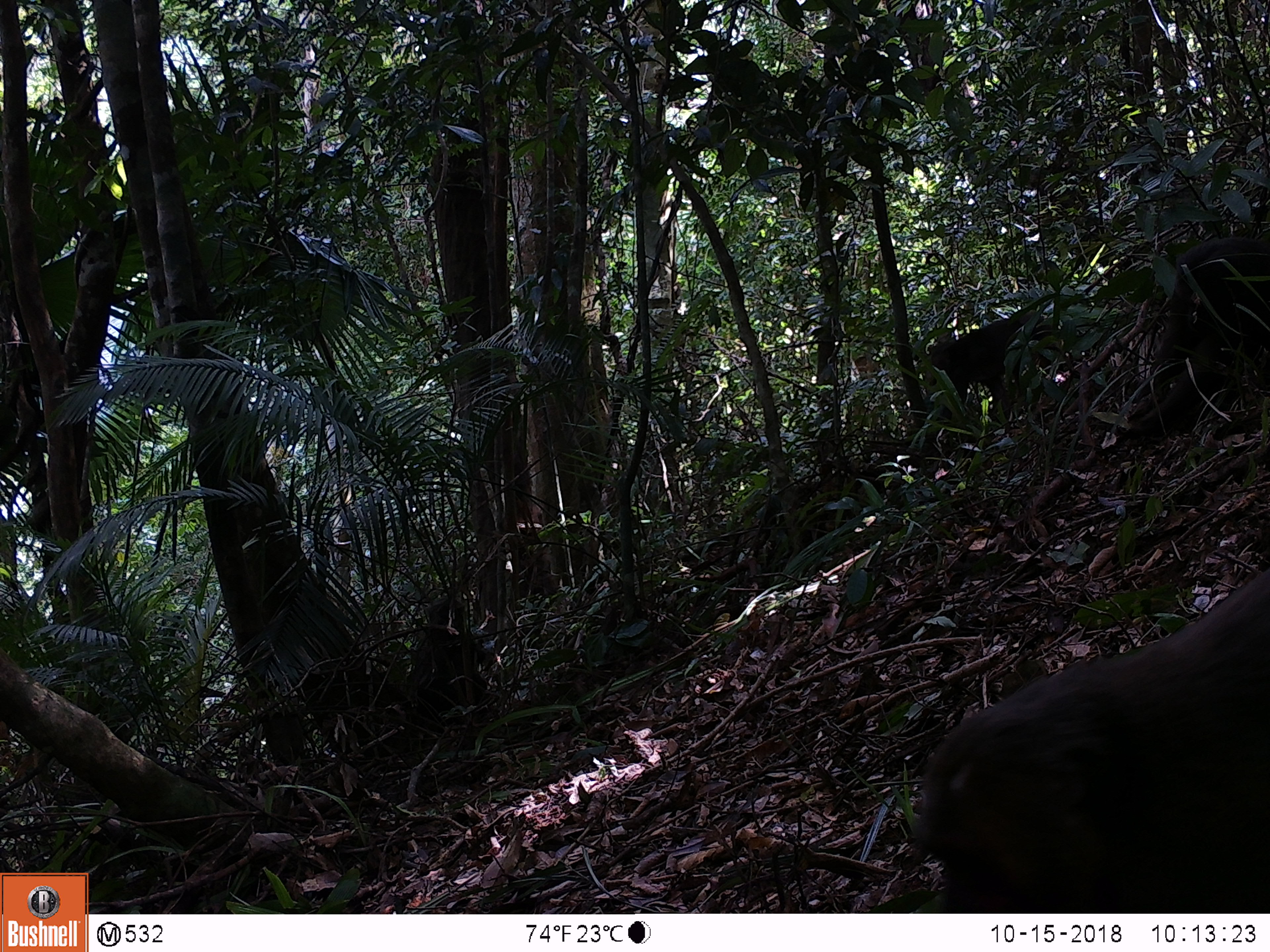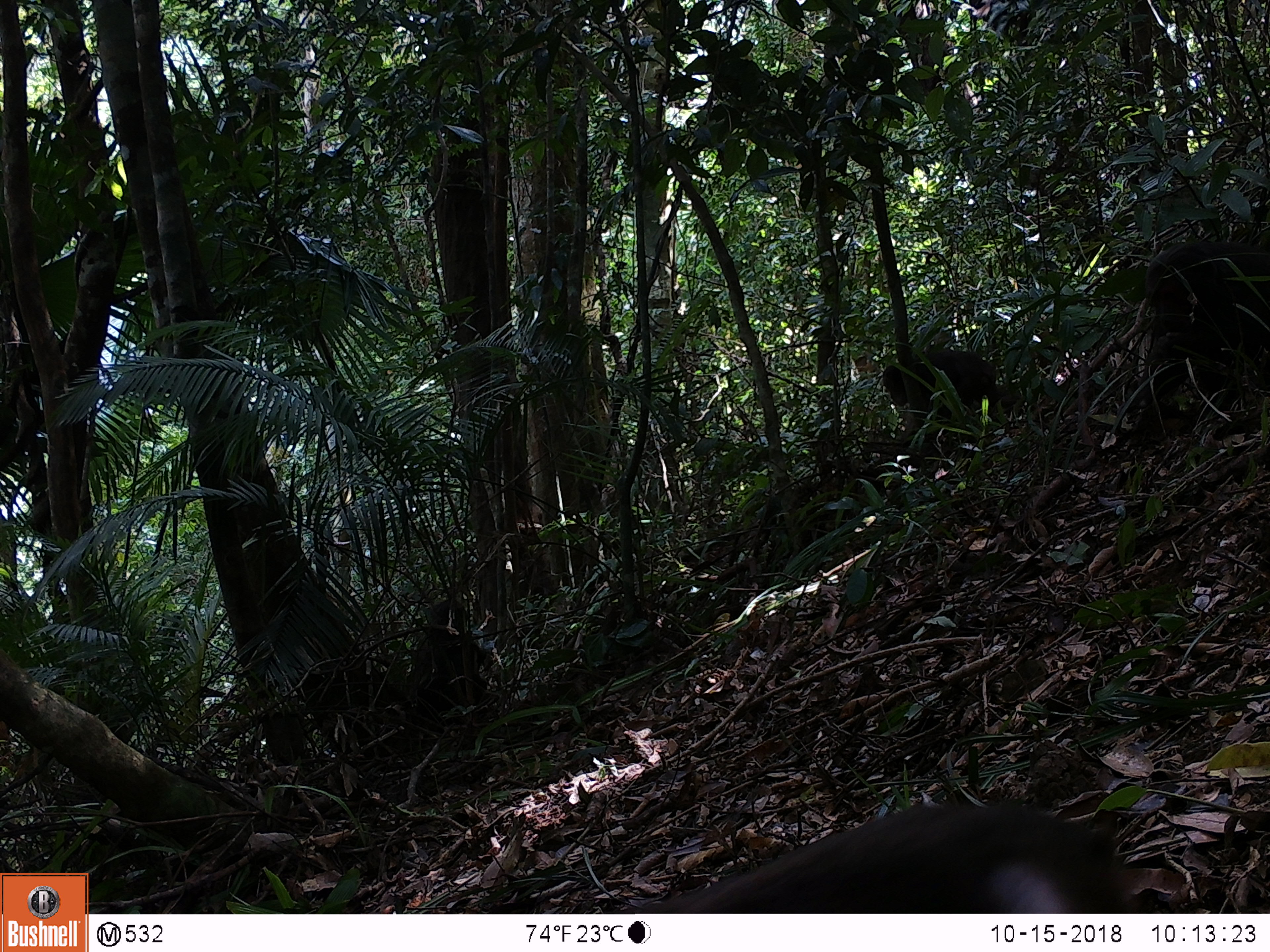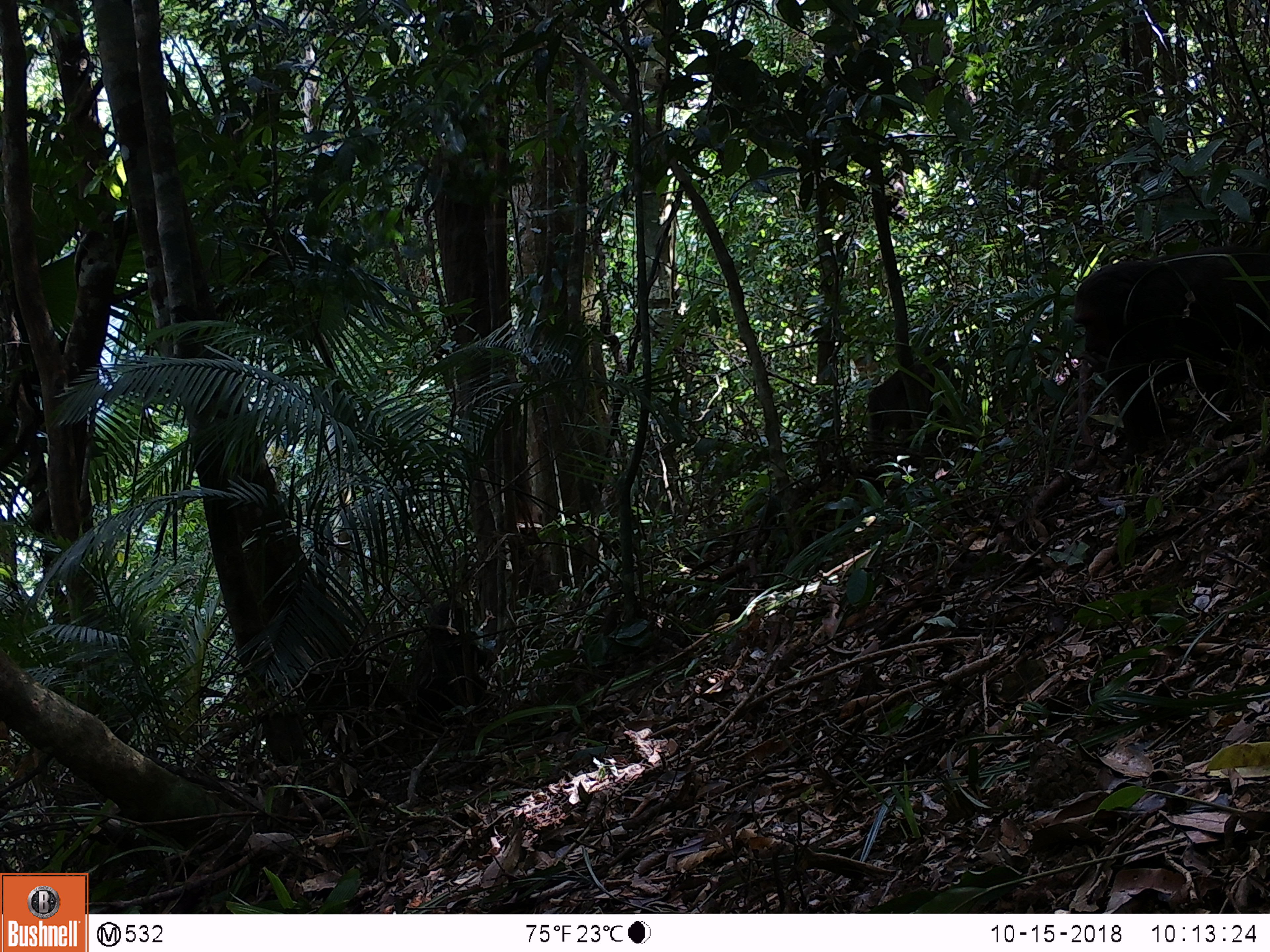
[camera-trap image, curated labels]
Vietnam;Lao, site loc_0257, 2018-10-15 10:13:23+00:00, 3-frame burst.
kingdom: Animalia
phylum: Chordata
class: Mammalia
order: Primates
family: Cercopithecidae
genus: Macaca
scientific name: Macaca arctoides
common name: stump-tailed macaque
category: stump tailed macaque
Stump tailed macaque (stump-tailed macaque) (Macaca arctoides). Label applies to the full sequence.